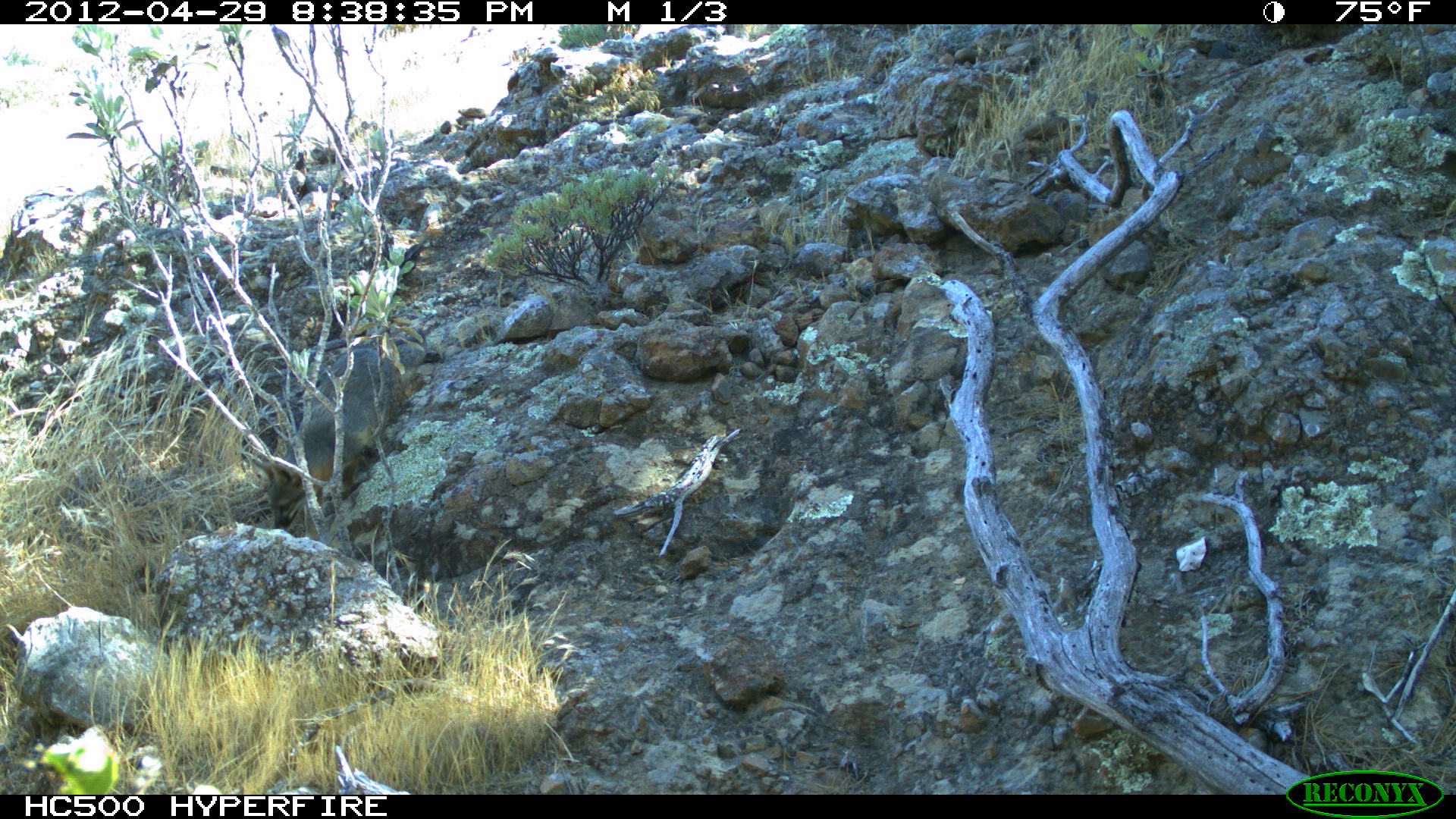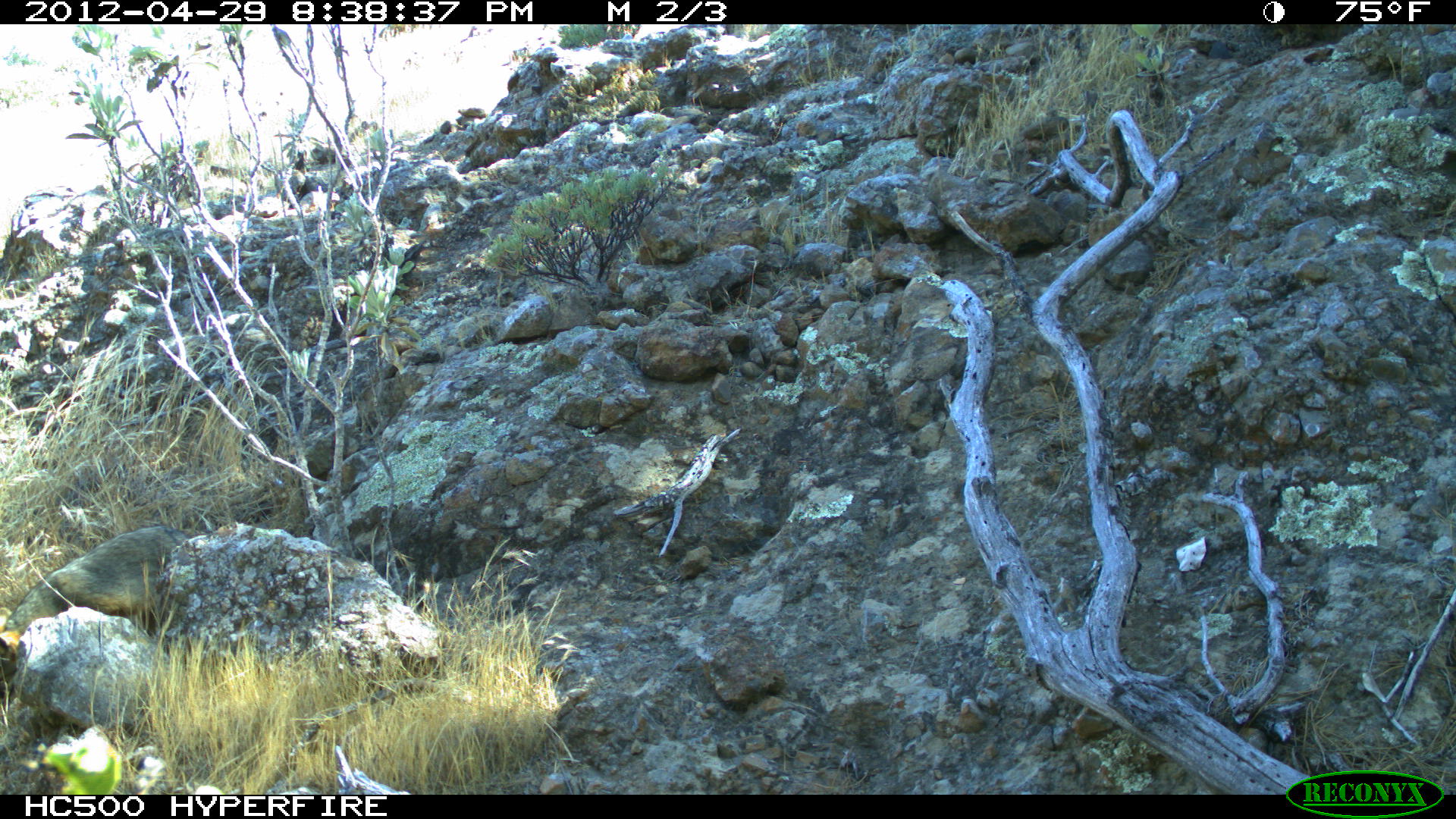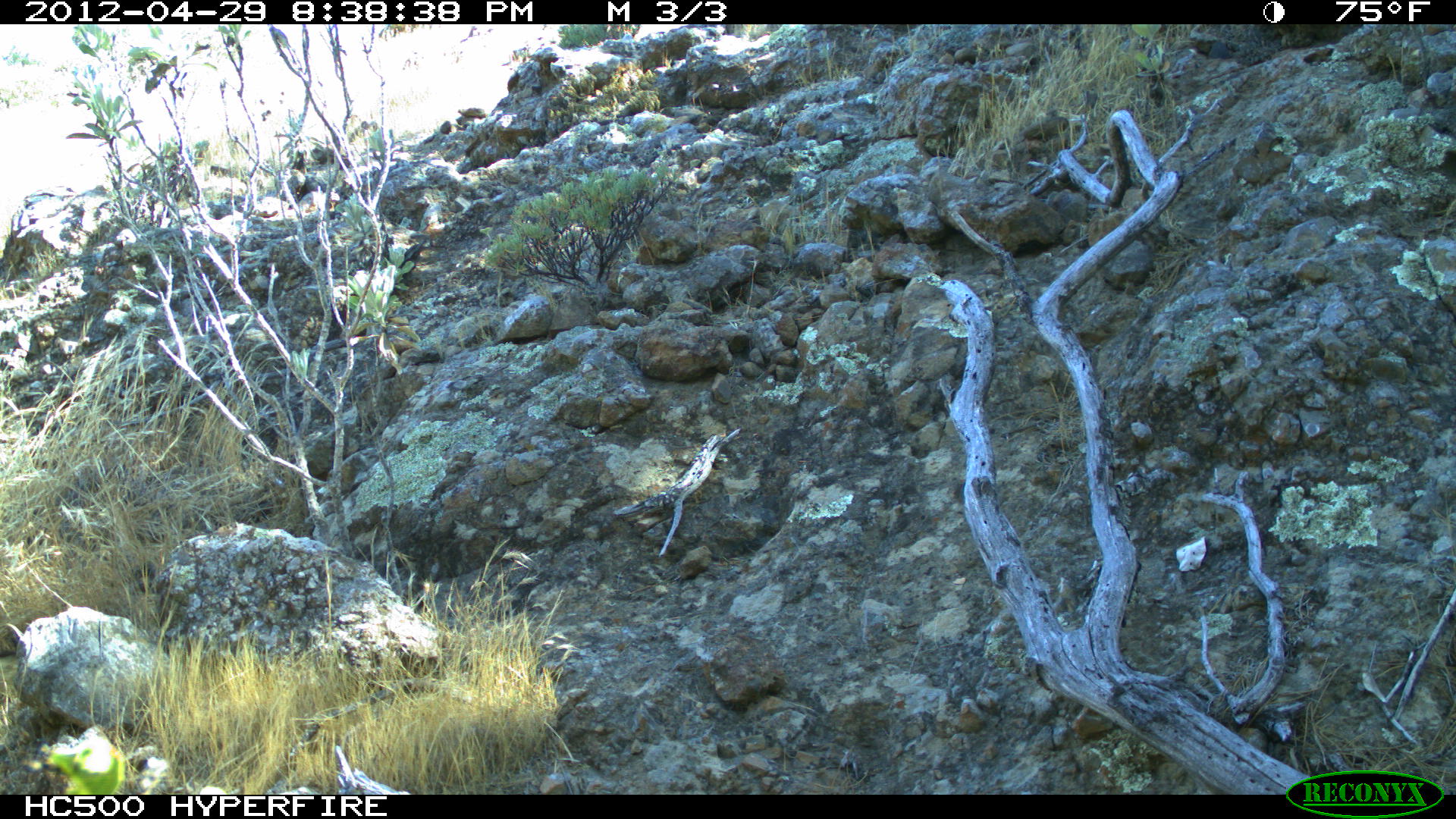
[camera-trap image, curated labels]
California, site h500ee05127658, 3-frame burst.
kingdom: Animalia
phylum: Chordata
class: Mammalia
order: Carnivora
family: Canidae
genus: Urocyon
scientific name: Urocyon littoralis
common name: island fox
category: fox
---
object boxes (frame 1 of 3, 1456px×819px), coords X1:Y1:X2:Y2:
fox: 252:344:393:530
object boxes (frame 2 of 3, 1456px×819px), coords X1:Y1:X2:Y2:
fox: 0:526:196:677